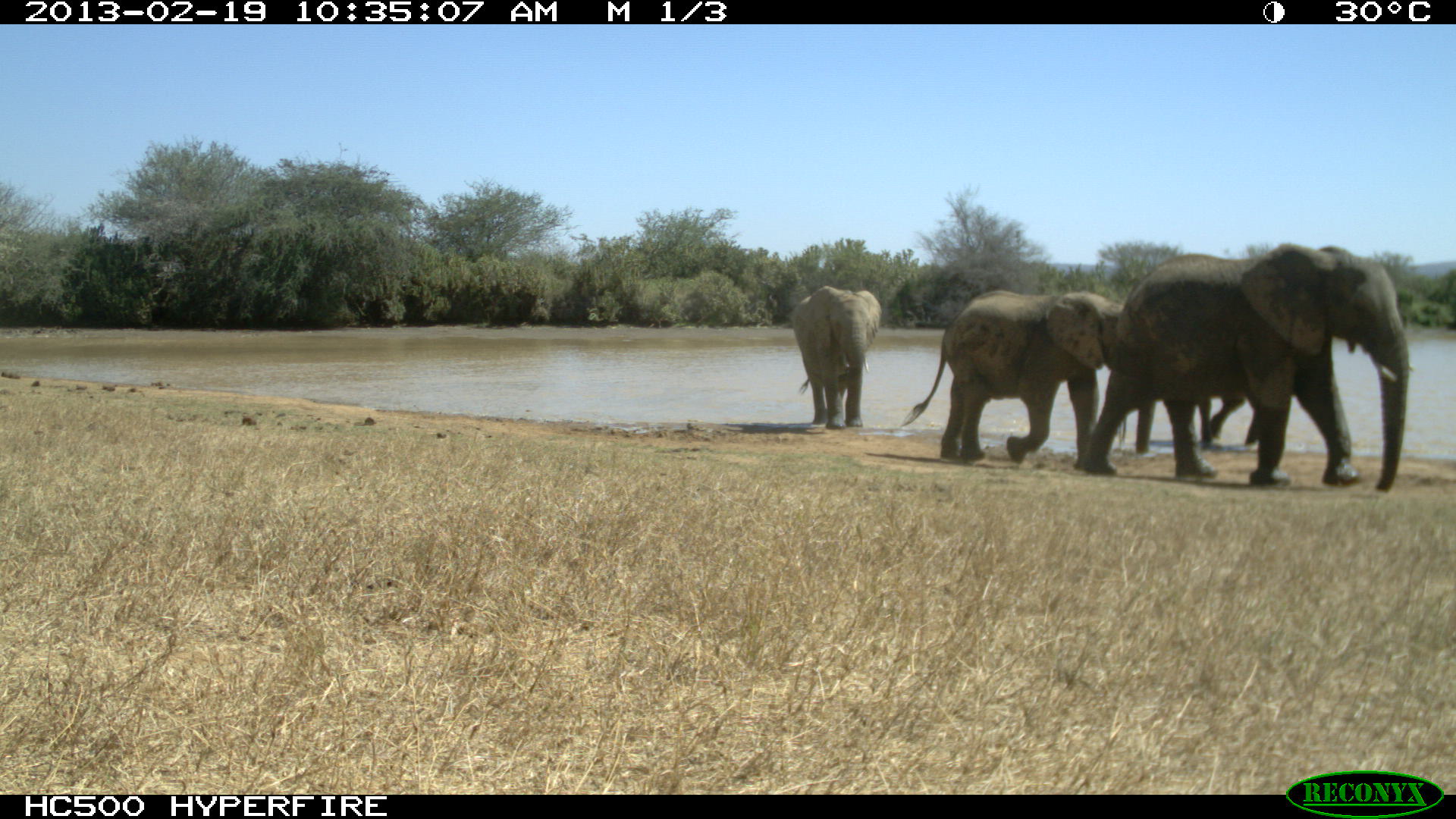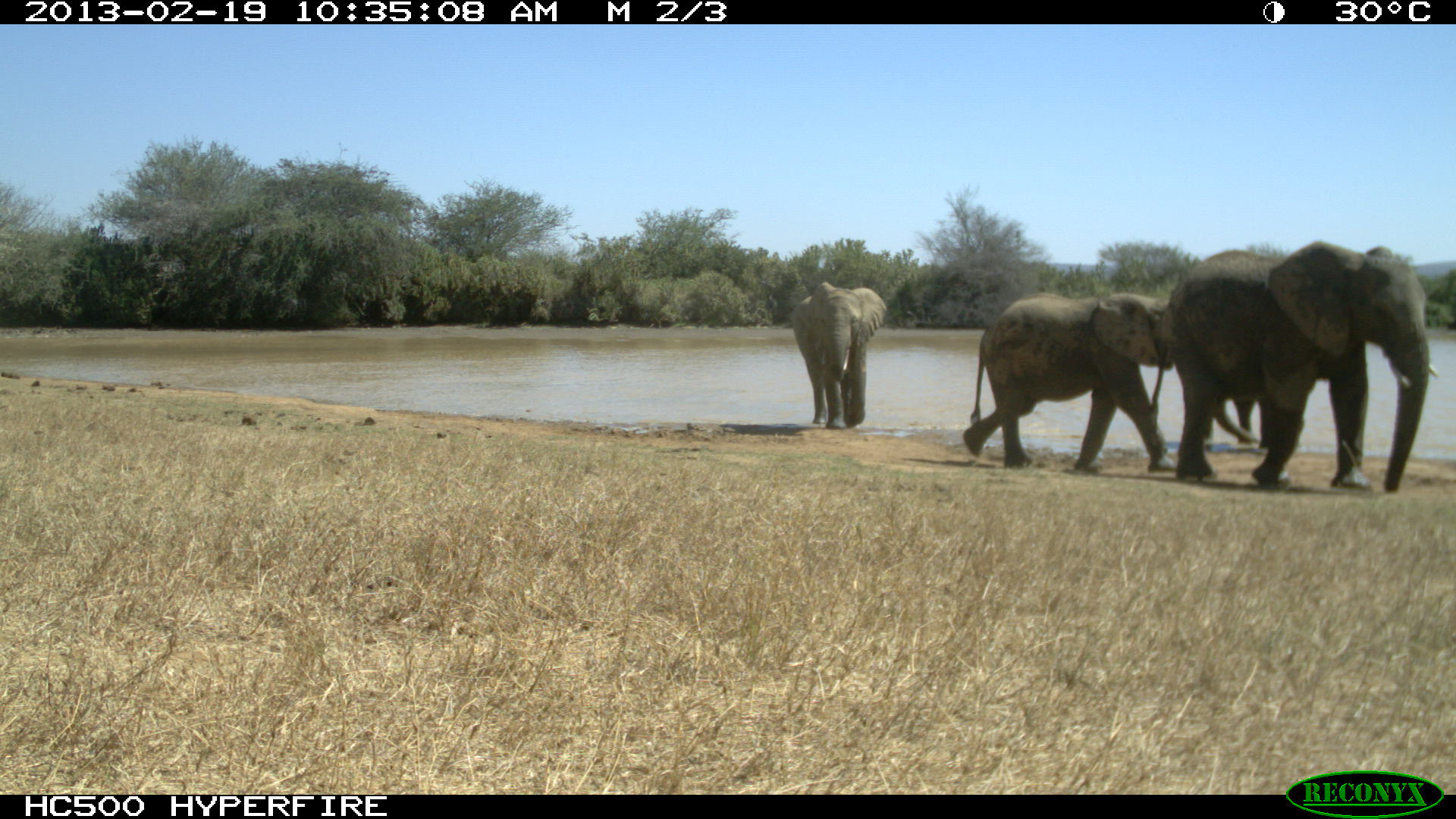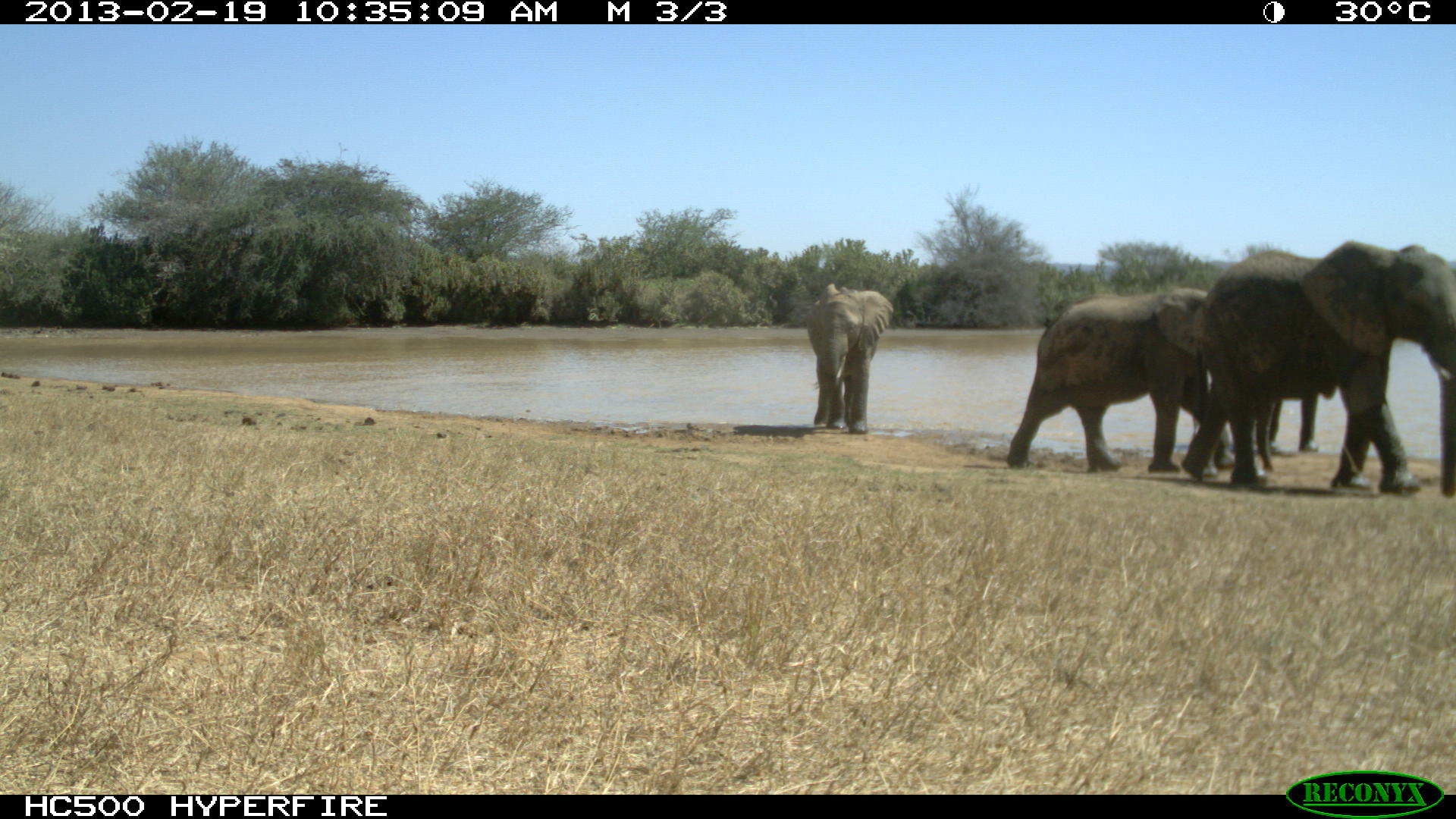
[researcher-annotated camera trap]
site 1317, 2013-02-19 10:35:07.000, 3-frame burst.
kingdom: Animalia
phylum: Chordata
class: Mammalia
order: Proboscidea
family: Elephantidae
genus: Loxodonta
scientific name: Loxodonta africana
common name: african bush elephant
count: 4